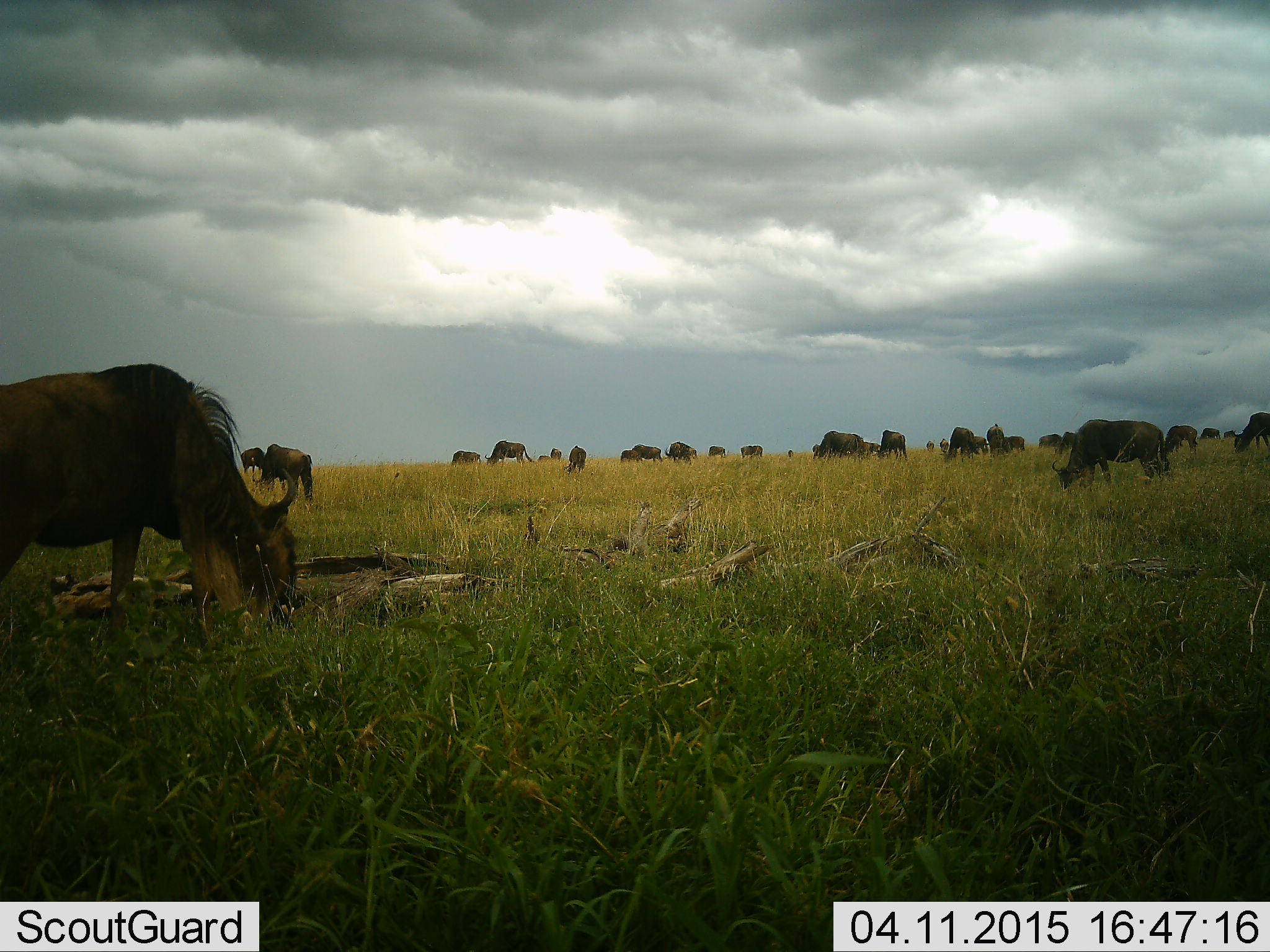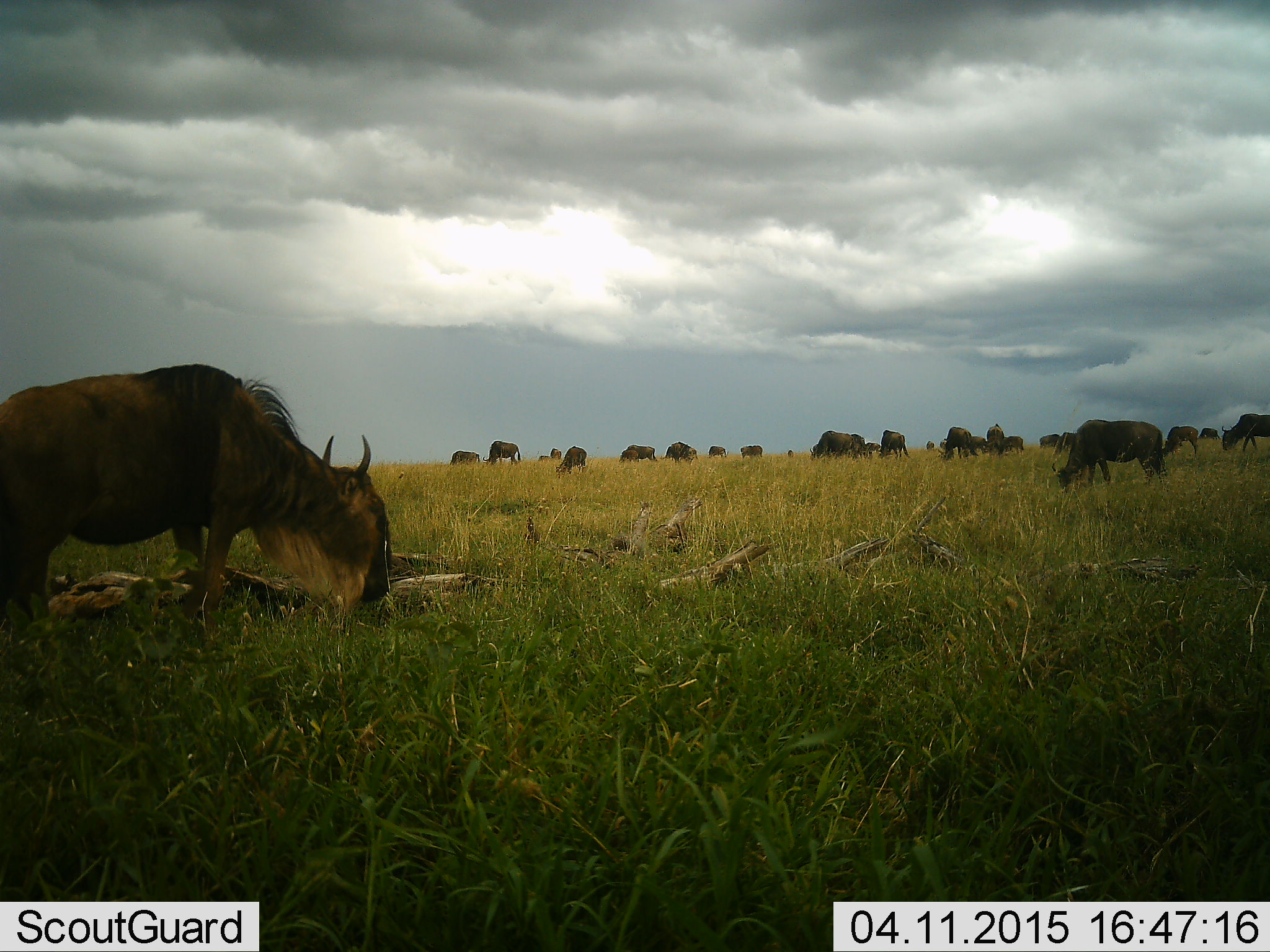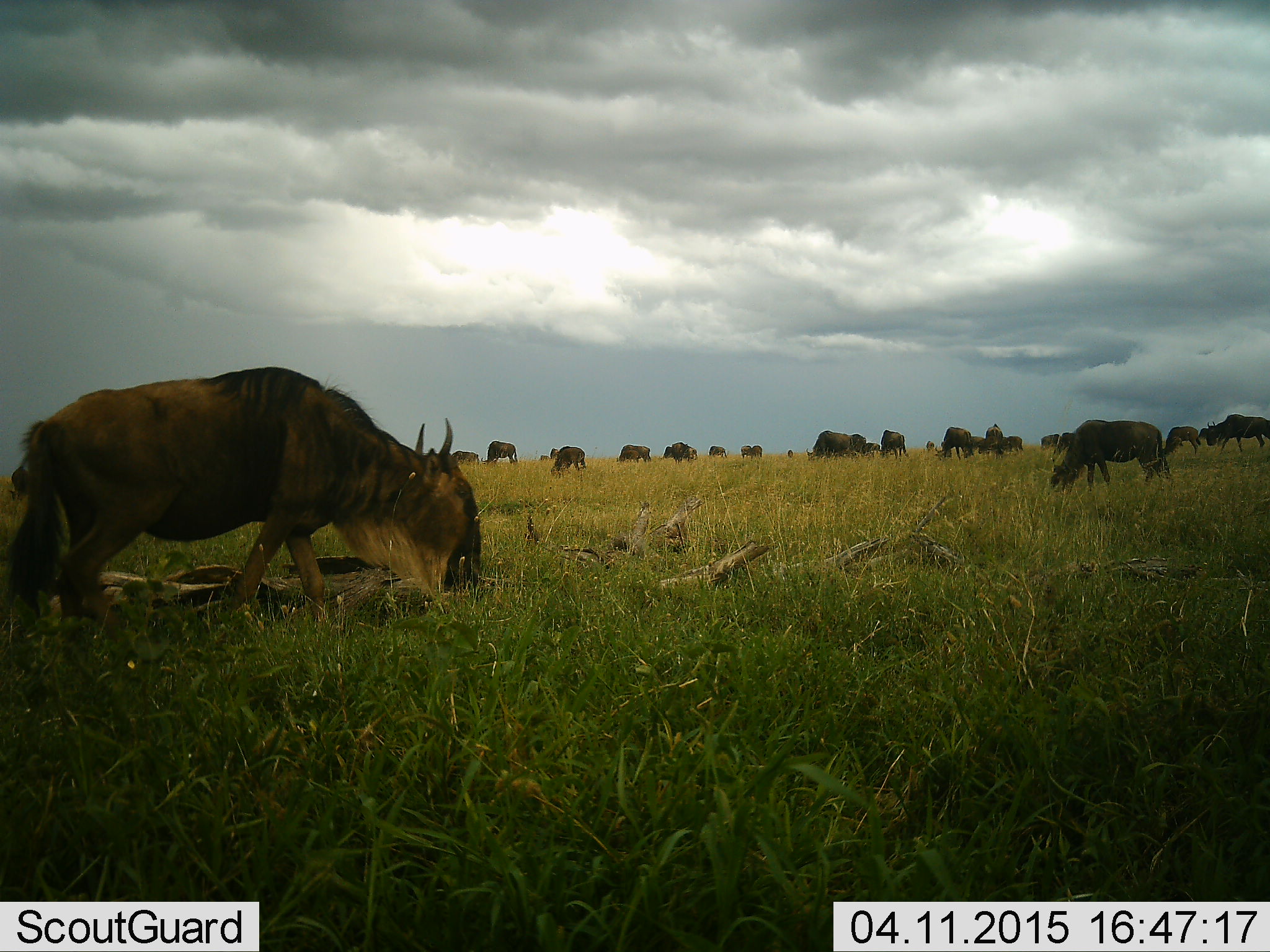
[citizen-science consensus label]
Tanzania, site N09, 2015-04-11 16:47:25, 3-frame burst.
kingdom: Animalia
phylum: Chordata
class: Mammalia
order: Artiodactyla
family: Bovidae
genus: Connochaetes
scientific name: Connochaetes taurinus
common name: blue wildebeest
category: wildebeest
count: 11-50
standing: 30%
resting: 0%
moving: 40%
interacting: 0%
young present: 10%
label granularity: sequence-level